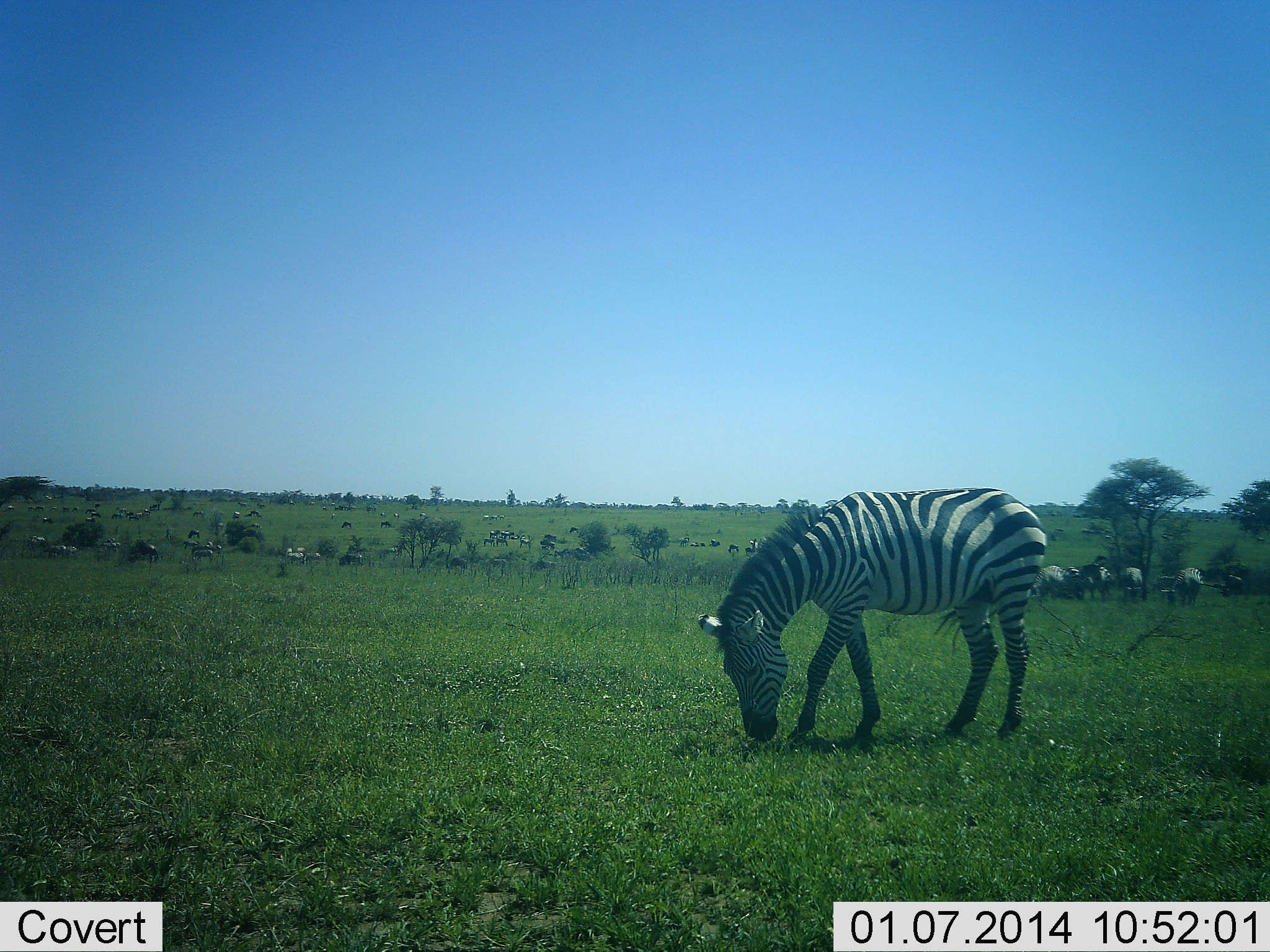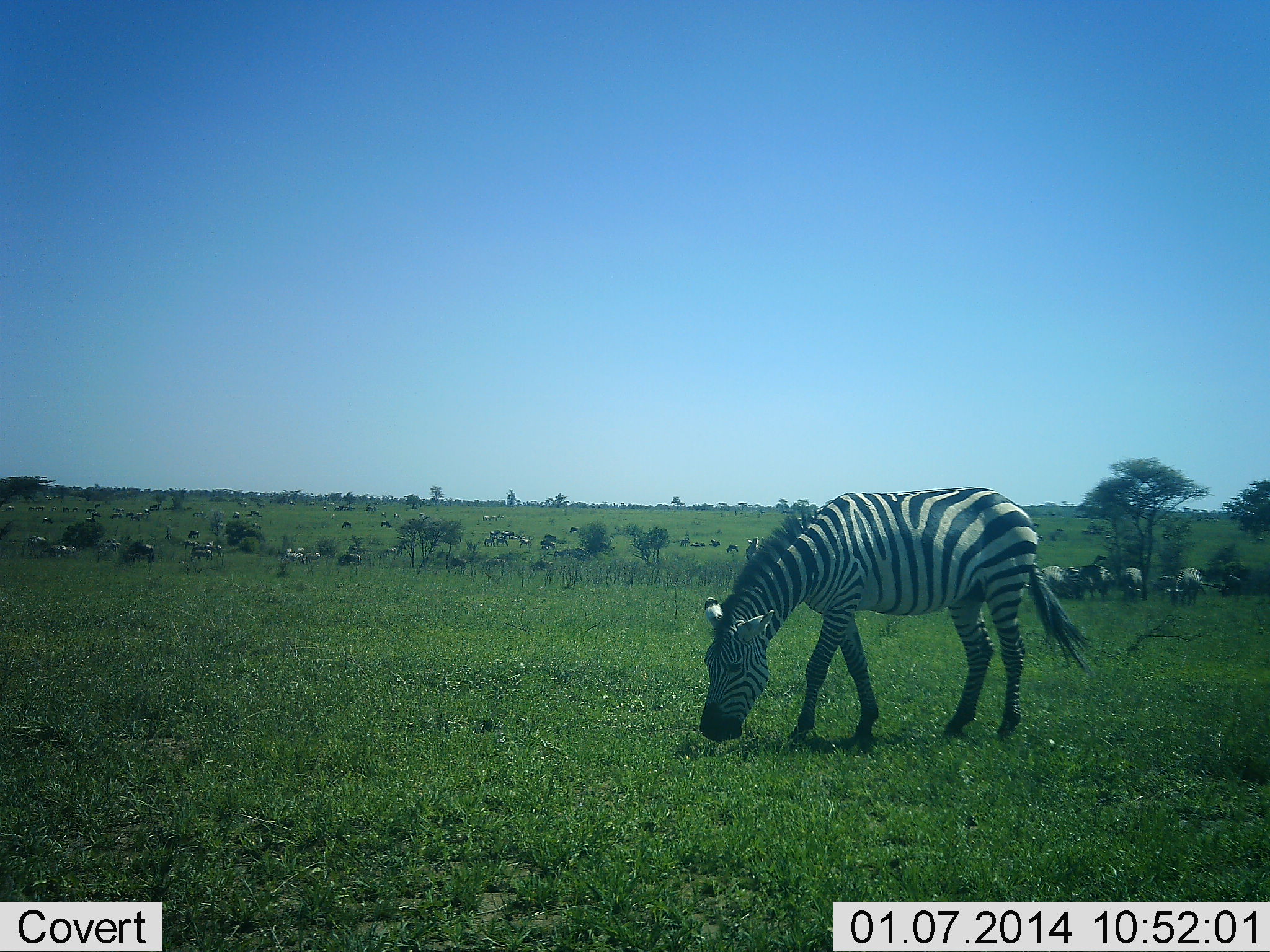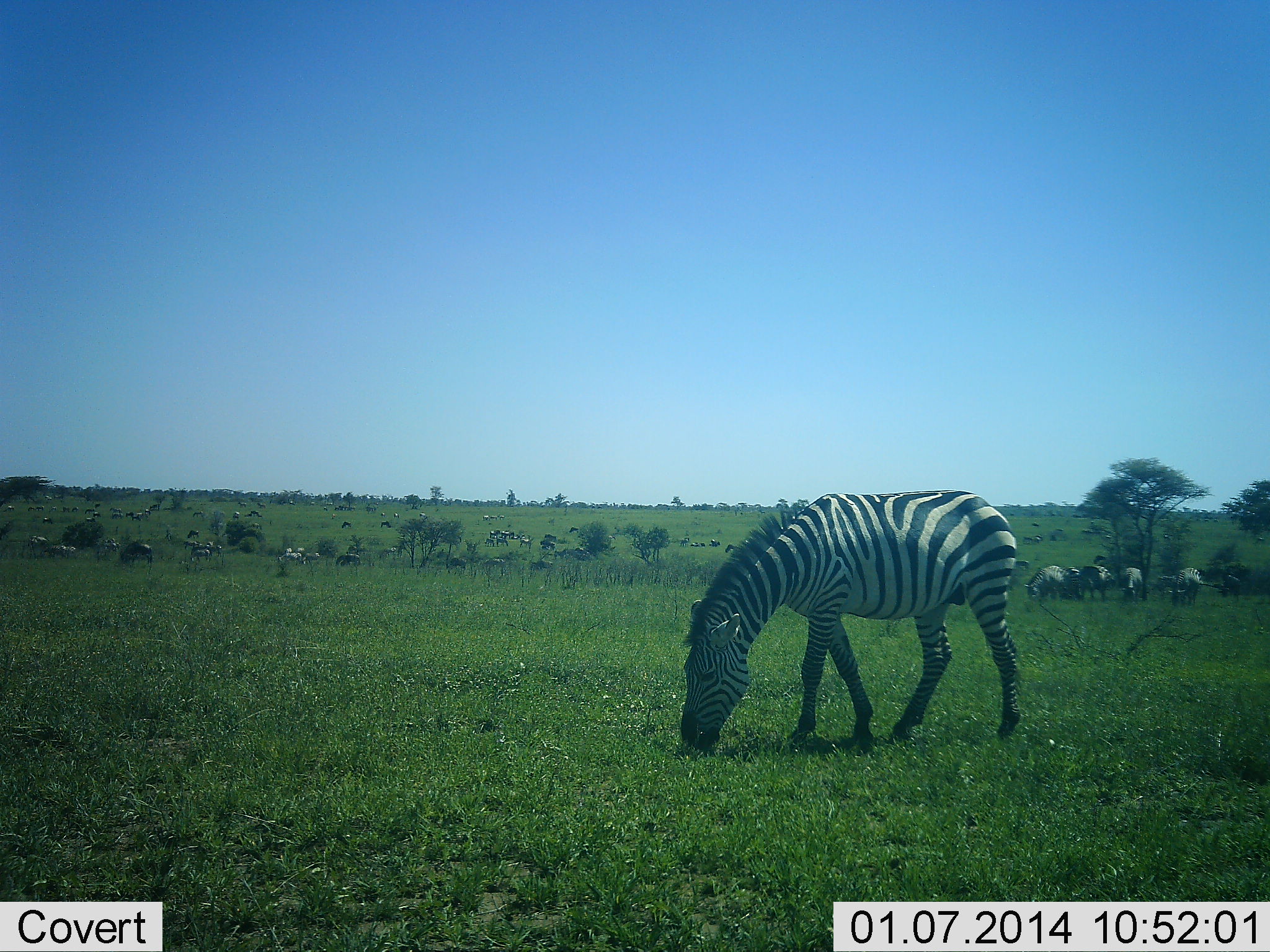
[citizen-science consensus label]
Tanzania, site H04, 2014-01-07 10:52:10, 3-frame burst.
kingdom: Animalia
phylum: Chordata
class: Mammalia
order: Artiodactyla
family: Bovidae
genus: Connochaetes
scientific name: Connochaetes taurinus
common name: blue wildebeest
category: wildebeest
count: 11-50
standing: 60%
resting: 0%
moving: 10%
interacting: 0%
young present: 0%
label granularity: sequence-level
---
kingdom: Animalia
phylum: Chordata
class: Mammalia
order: Perissodactyla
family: Equidae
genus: Equus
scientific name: Equus quagga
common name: plains zebra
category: zebra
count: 5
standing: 47%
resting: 0%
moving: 0%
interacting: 0%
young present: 0%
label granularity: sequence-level